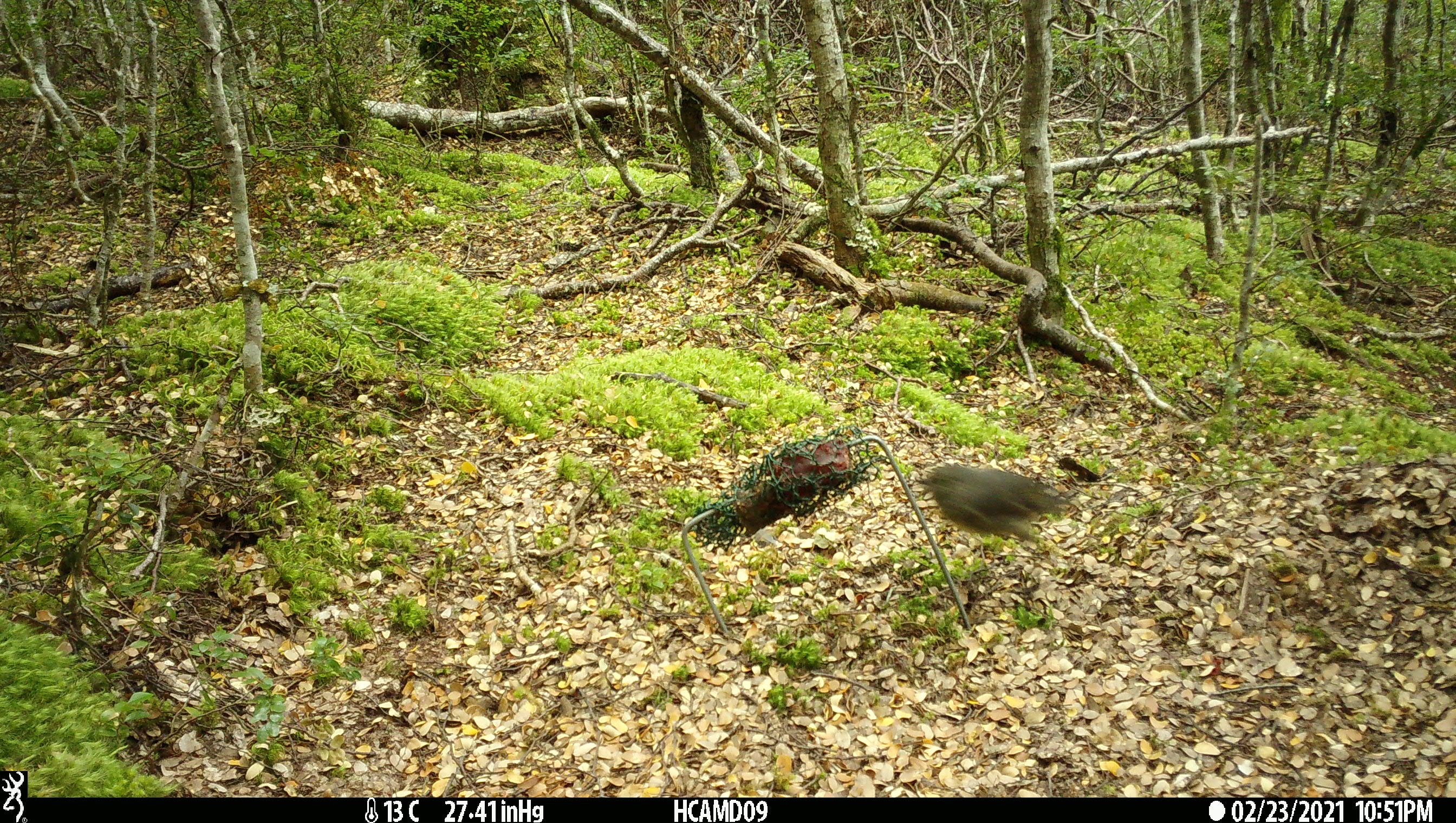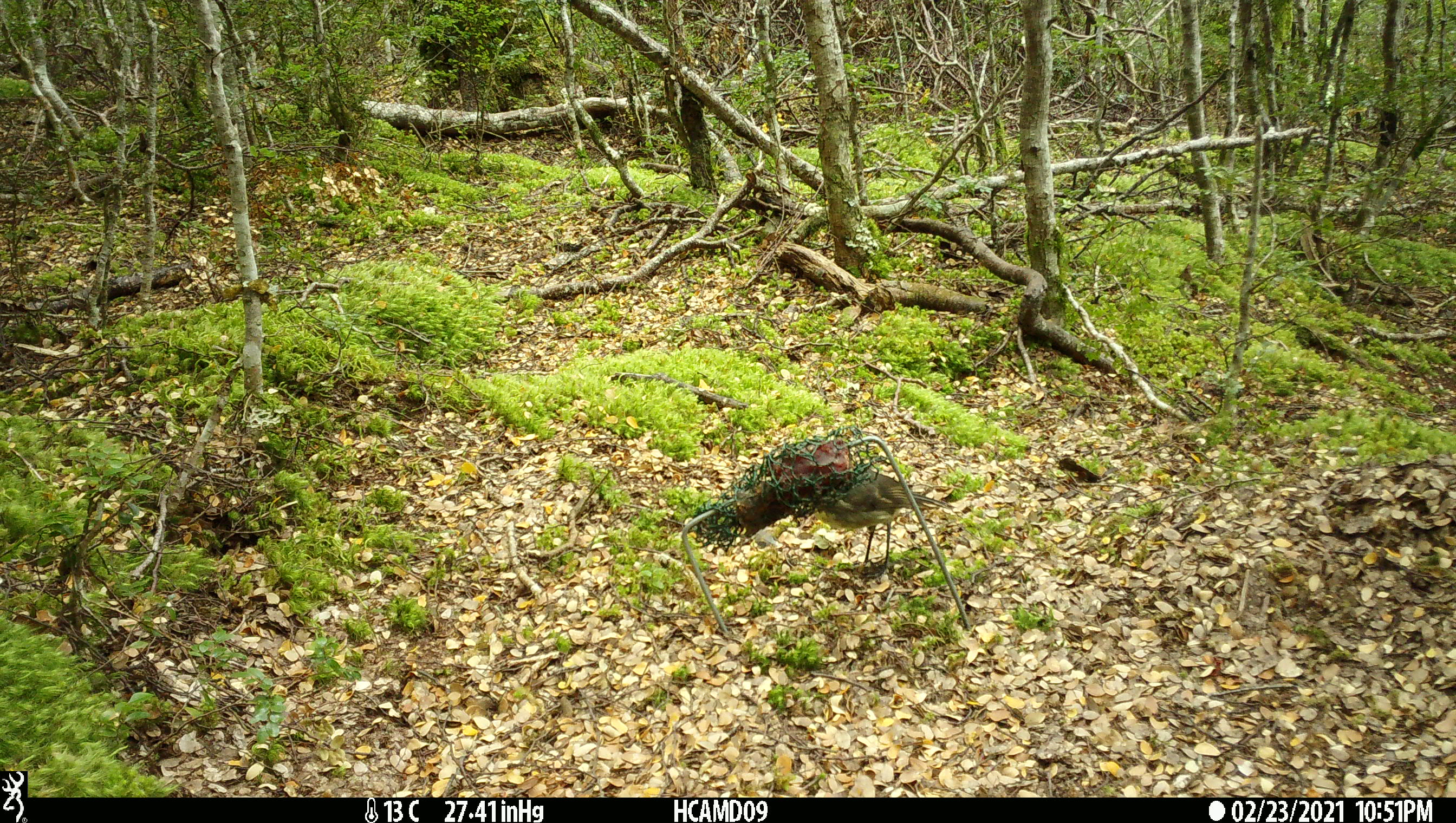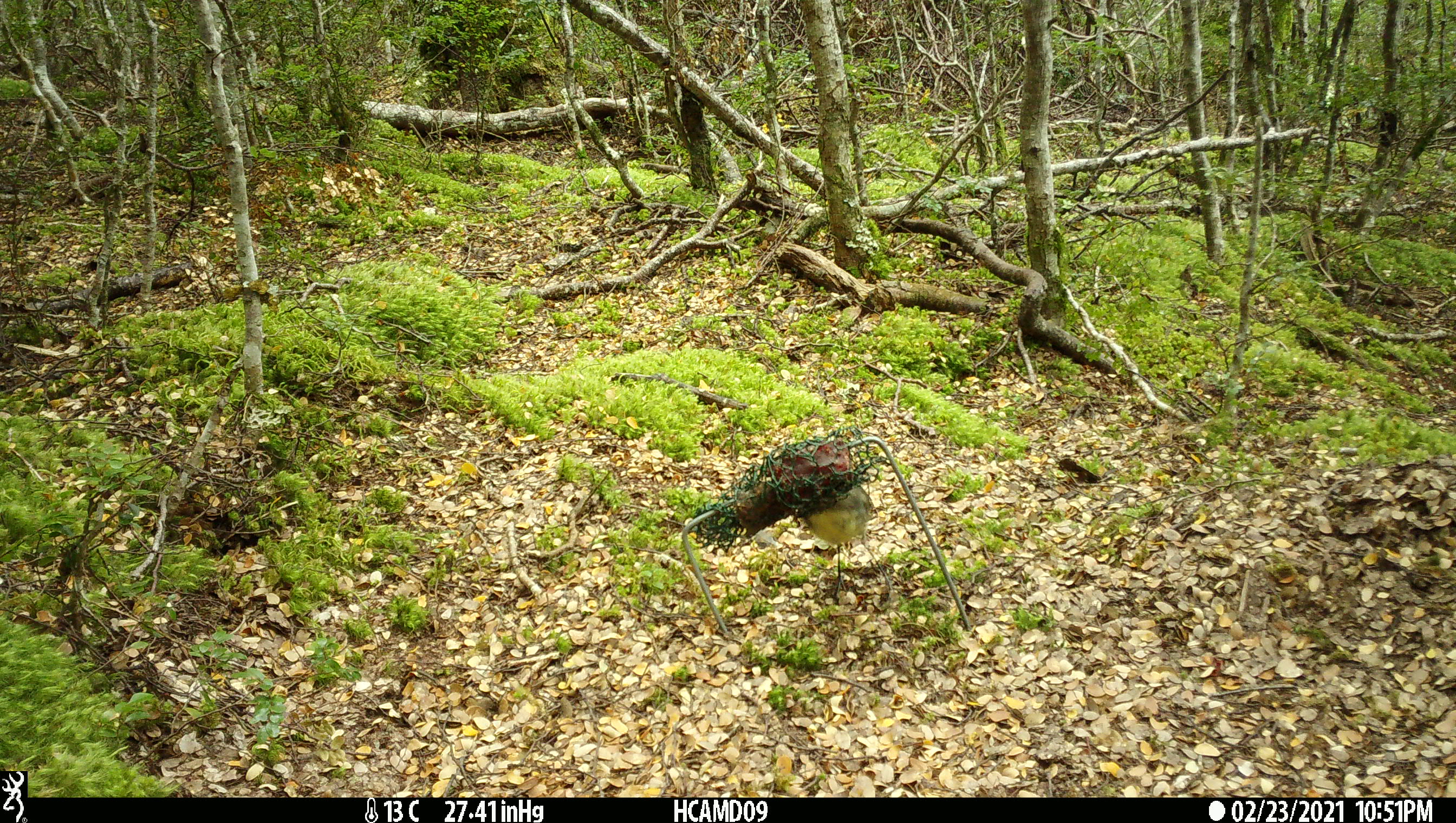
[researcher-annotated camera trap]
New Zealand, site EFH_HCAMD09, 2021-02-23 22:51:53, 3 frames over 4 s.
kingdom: Animalia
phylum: Chordata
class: Aves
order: Passeriformes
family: Petroicidae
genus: Petroica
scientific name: Petroica australis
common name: new zealand robin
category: robin